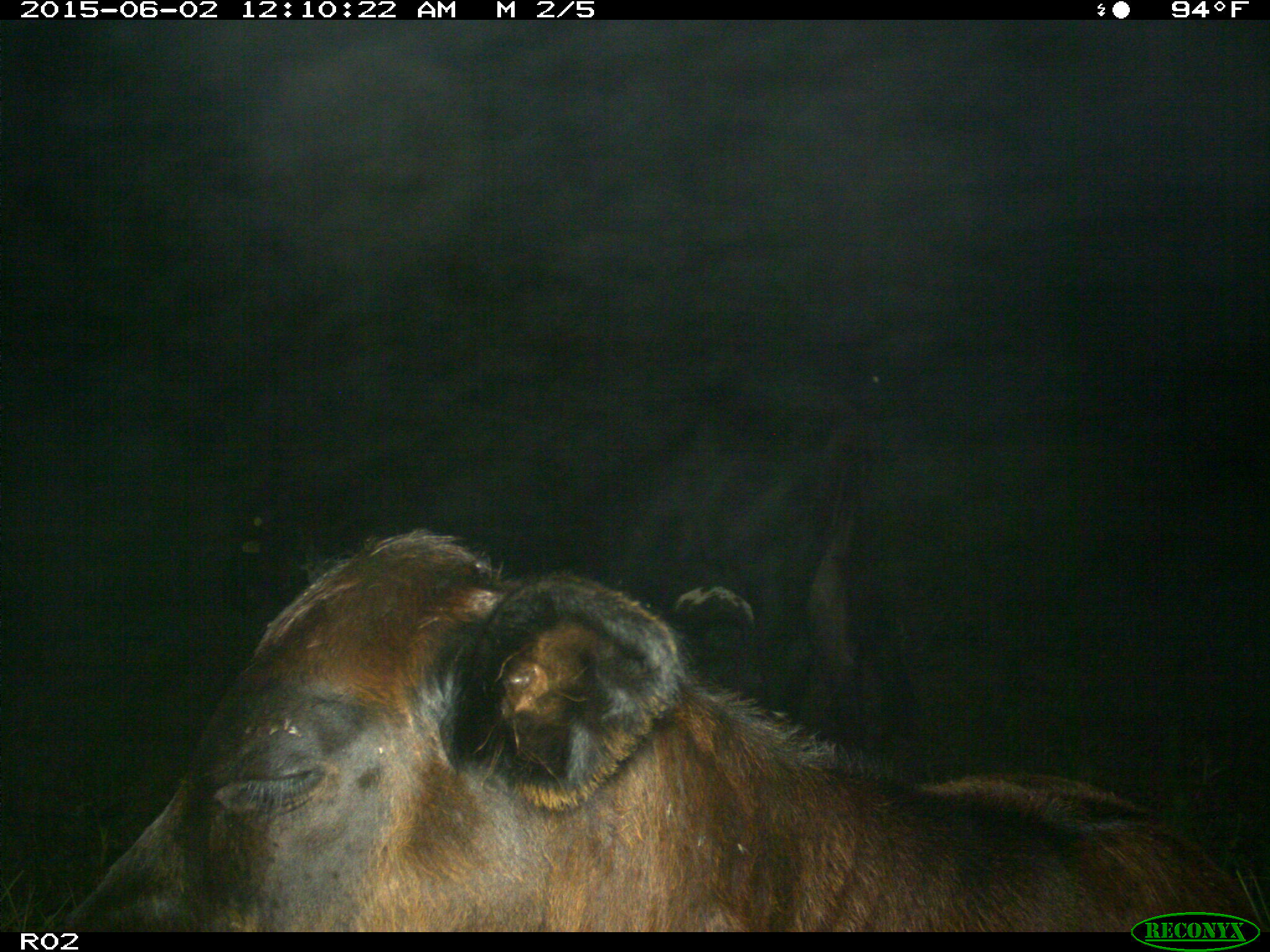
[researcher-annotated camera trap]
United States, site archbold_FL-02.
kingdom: Animalia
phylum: Chordata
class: Mammalia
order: Artiodactyla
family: Bovidae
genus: Bos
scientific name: Bos taurus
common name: domestic cow